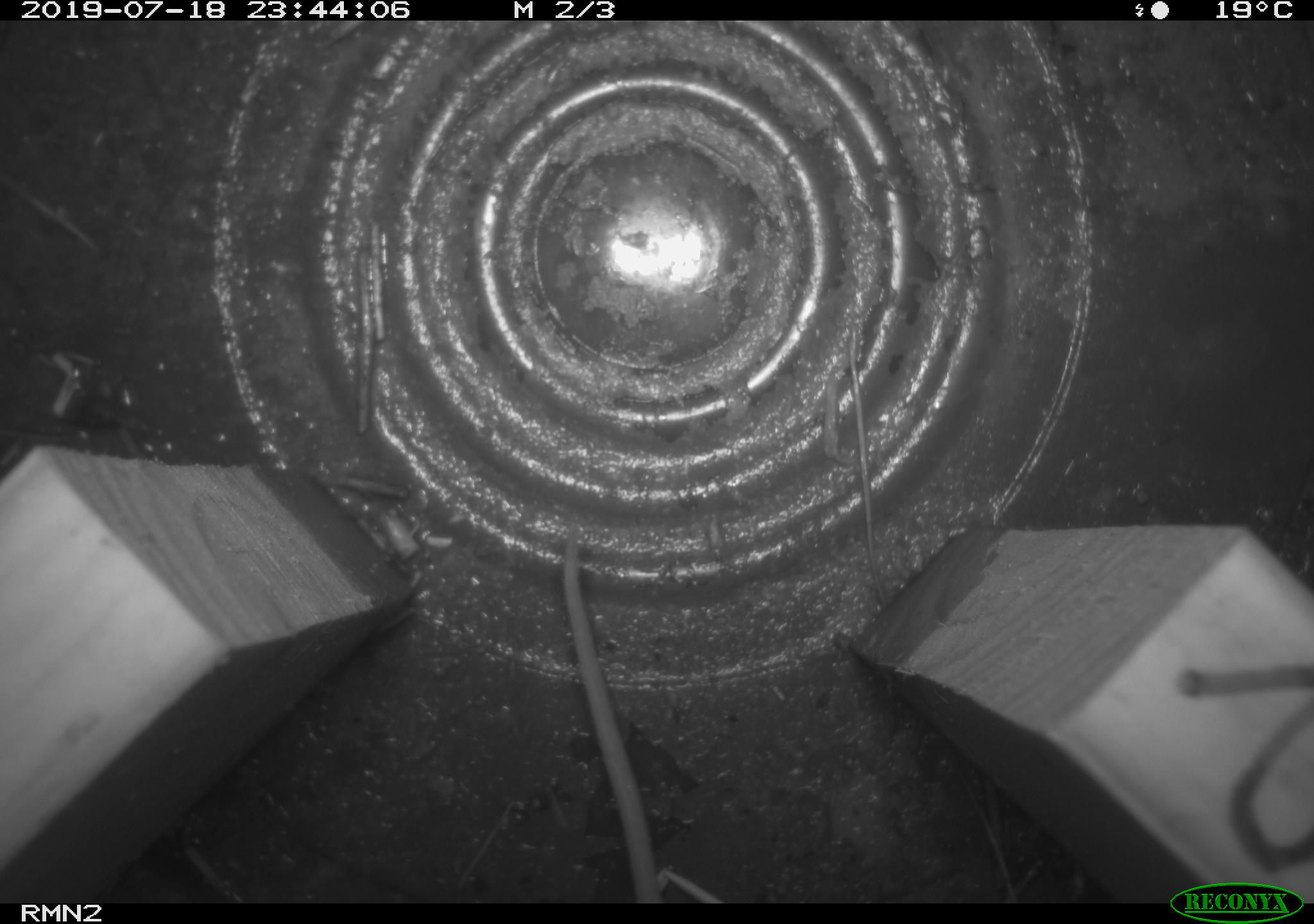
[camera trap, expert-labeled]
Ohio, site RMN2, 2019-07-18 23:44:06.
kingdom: Animalia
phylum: Chordata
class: Mammalia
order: Rodentia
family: Cricetidae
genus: Peromyscus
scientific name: Peromyscus leucopus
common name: white-footed mouse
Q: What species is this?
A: White-footed mouse (Peromyscus leucopus).